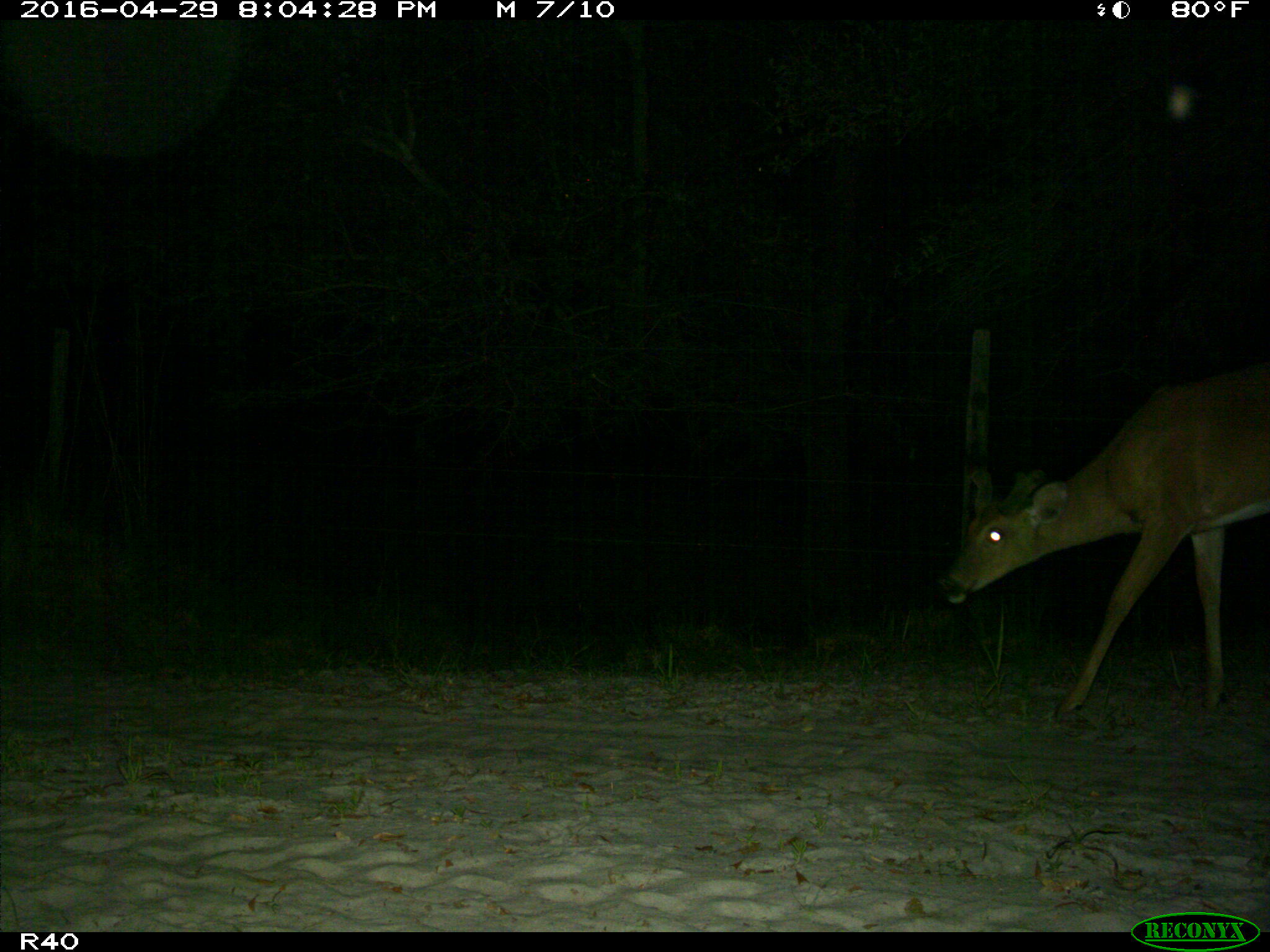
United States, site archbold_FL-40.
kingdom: Animalia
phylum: Chordata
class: Mammalia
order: Artiodactyla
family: Cervidae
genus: Odocoileus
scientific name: Odocoileus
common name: deer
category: unidentified deer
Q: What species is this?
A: Unidentified deer (deer) (Odocoileus).